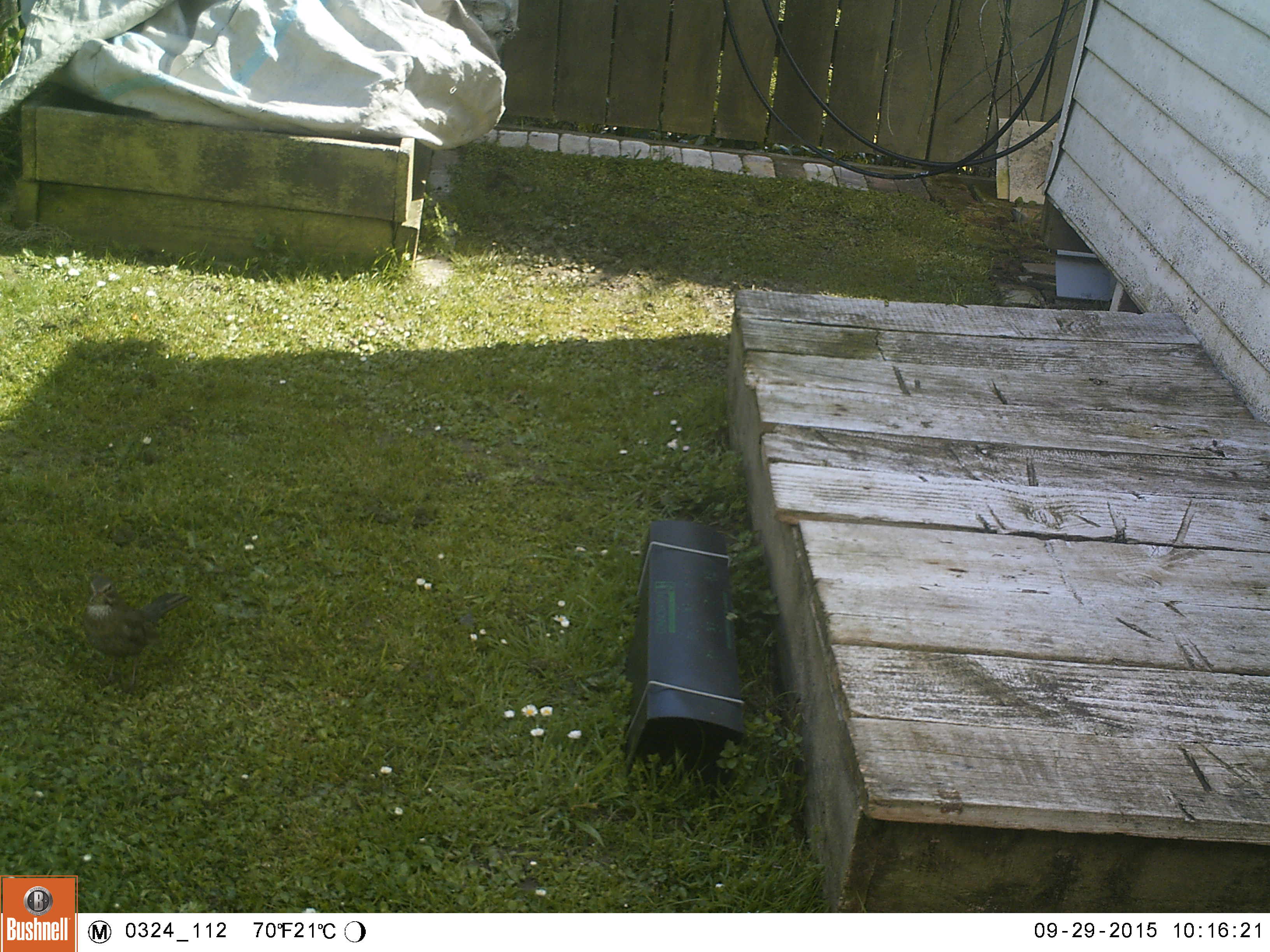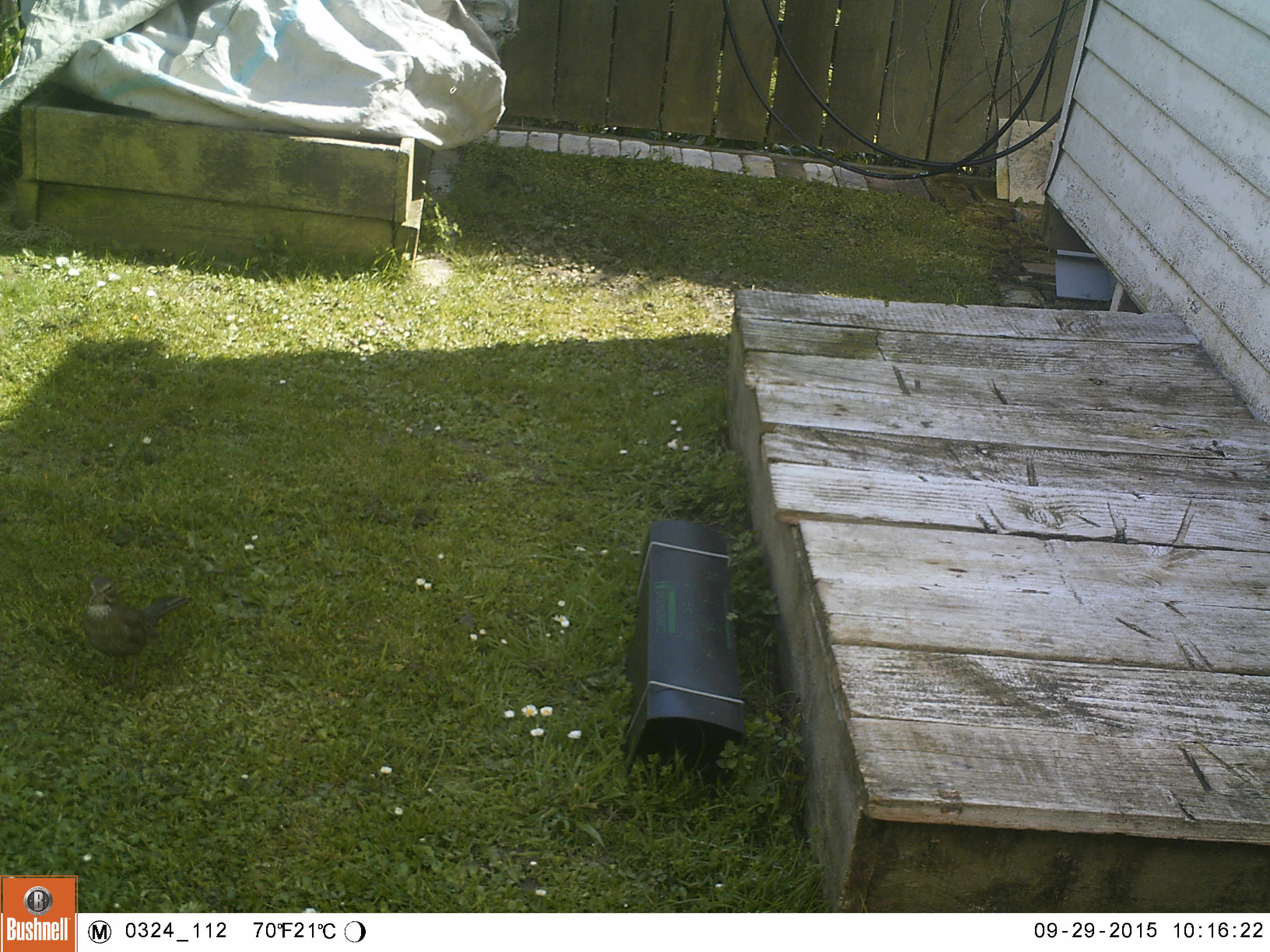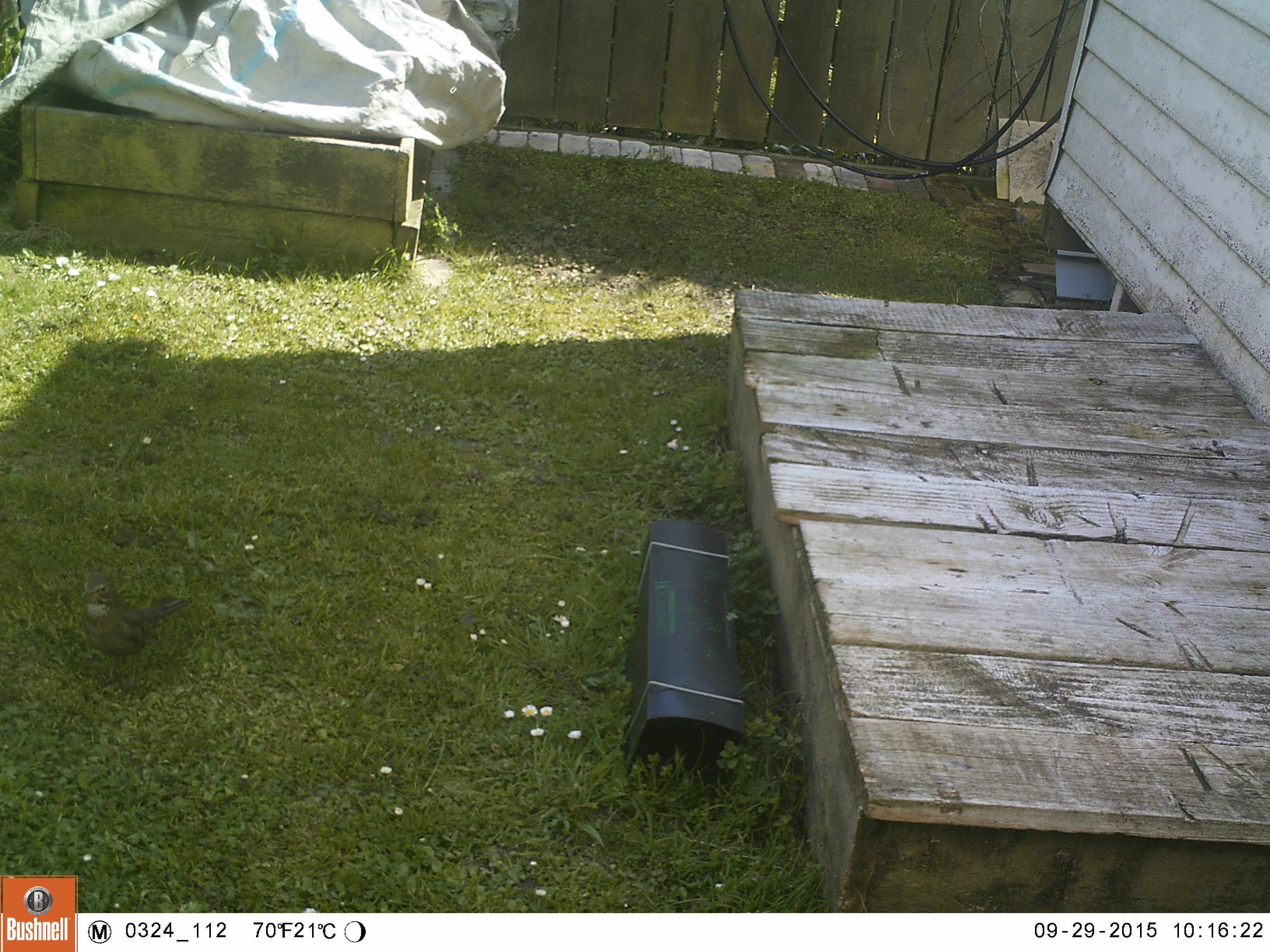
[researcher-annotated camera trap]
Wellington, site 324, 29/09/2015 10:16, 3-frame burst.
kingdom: Animalia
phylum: Chordata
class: Aves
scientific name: Aves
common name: bird